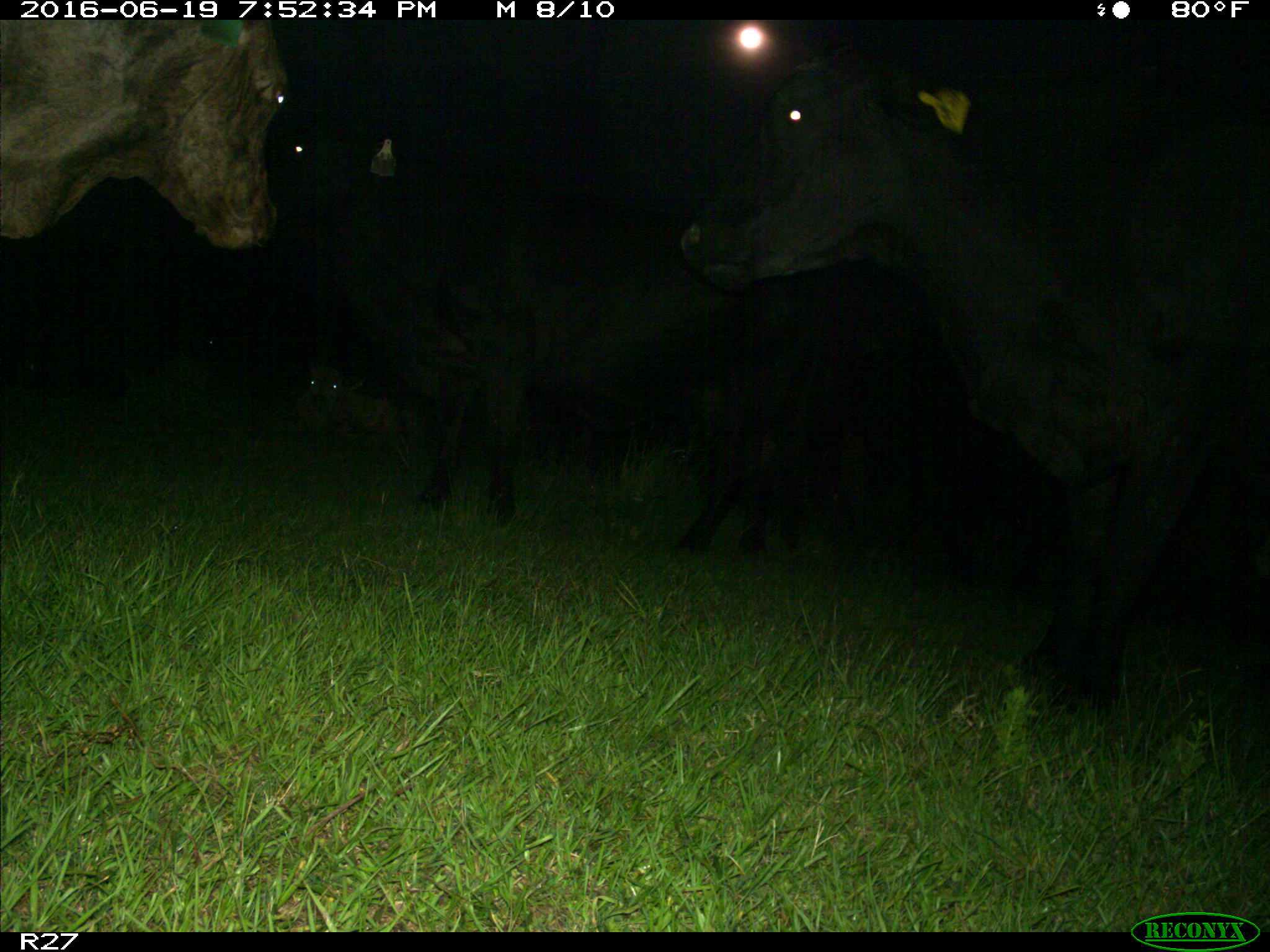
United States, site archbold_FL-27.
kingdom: Animalia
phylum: Chordata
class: Mammalia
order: Artiodactyla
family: Bovidae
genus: Bos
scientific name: Bos taurus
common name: domestic cow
Bos taurus (domestic cow).